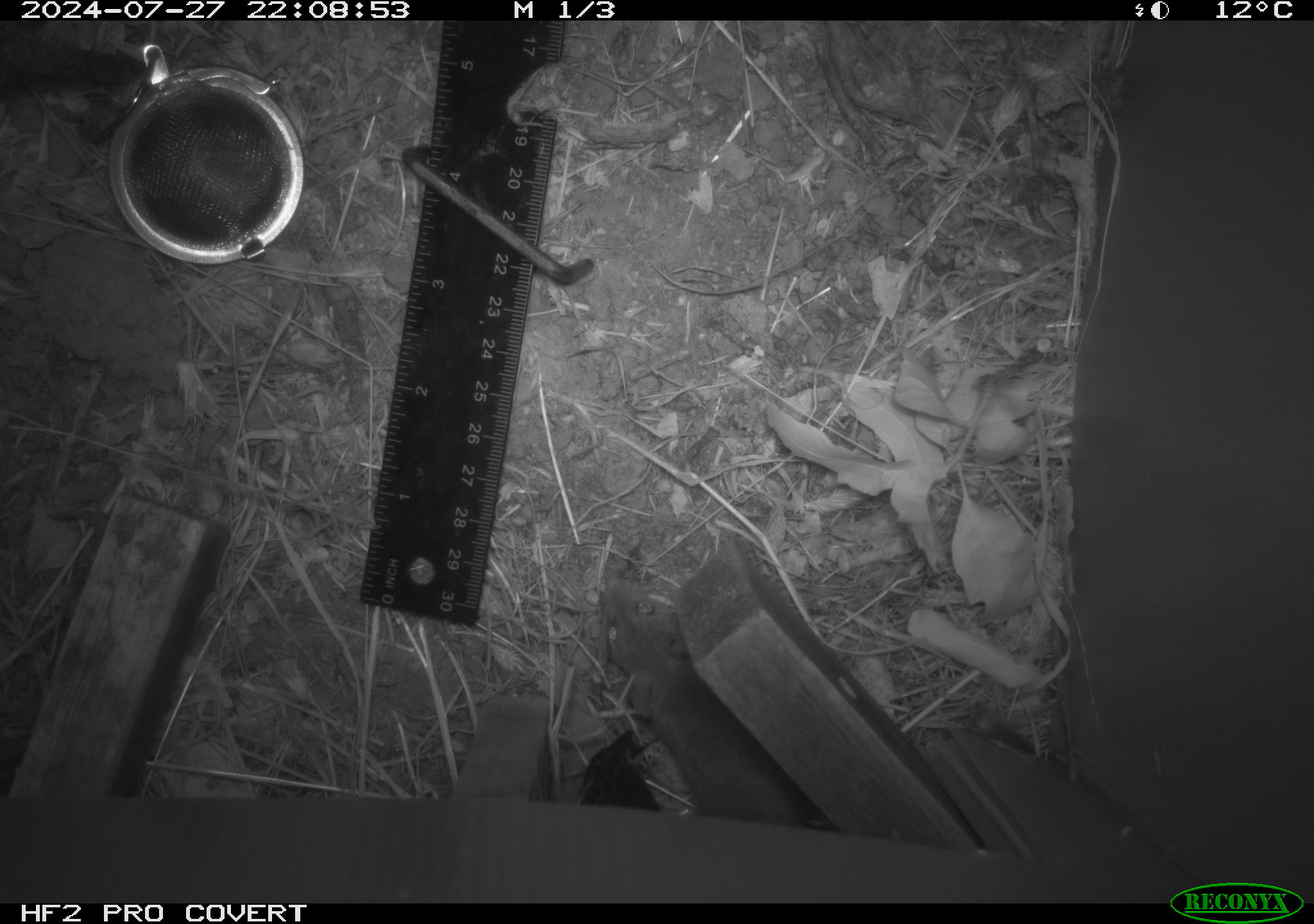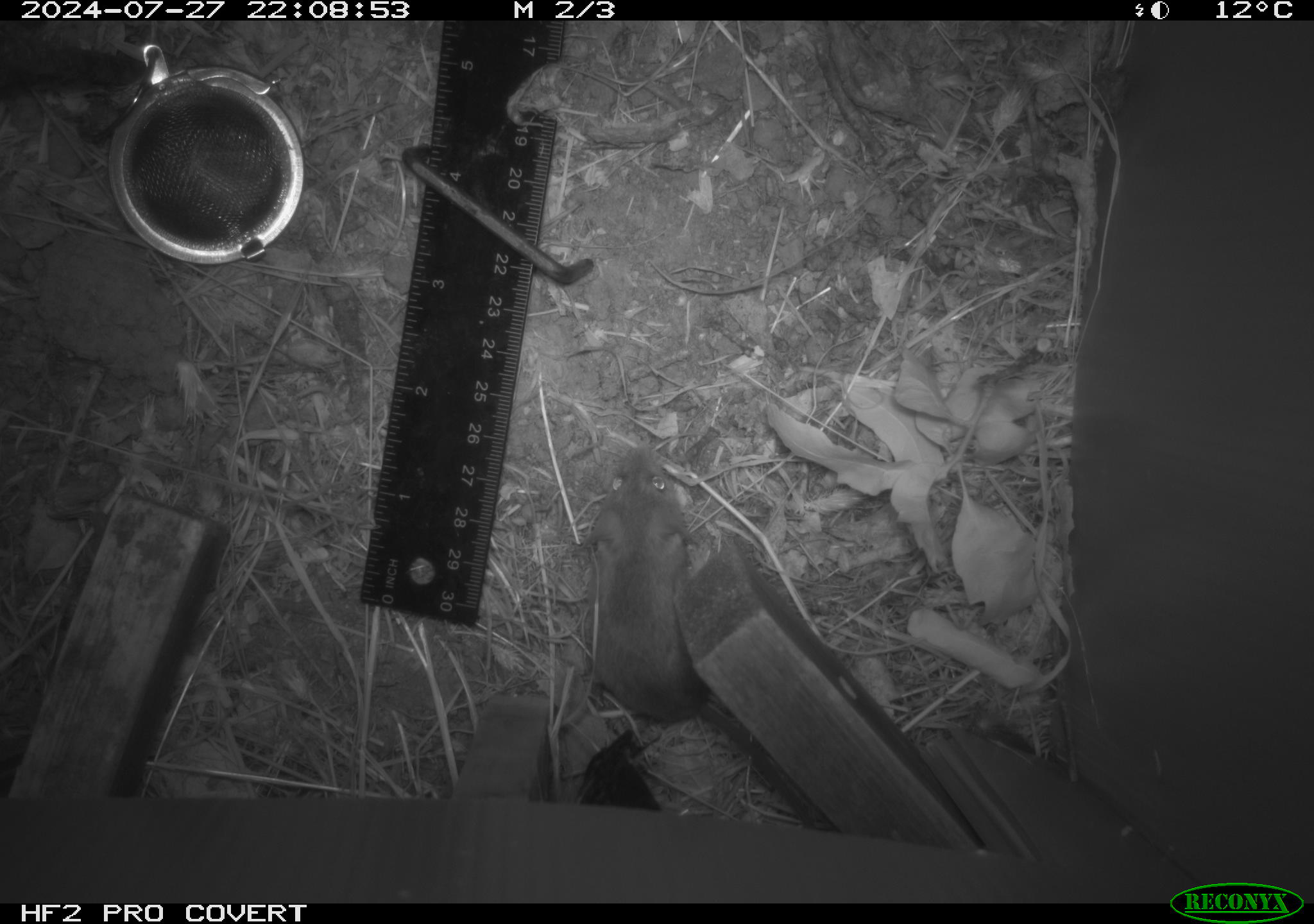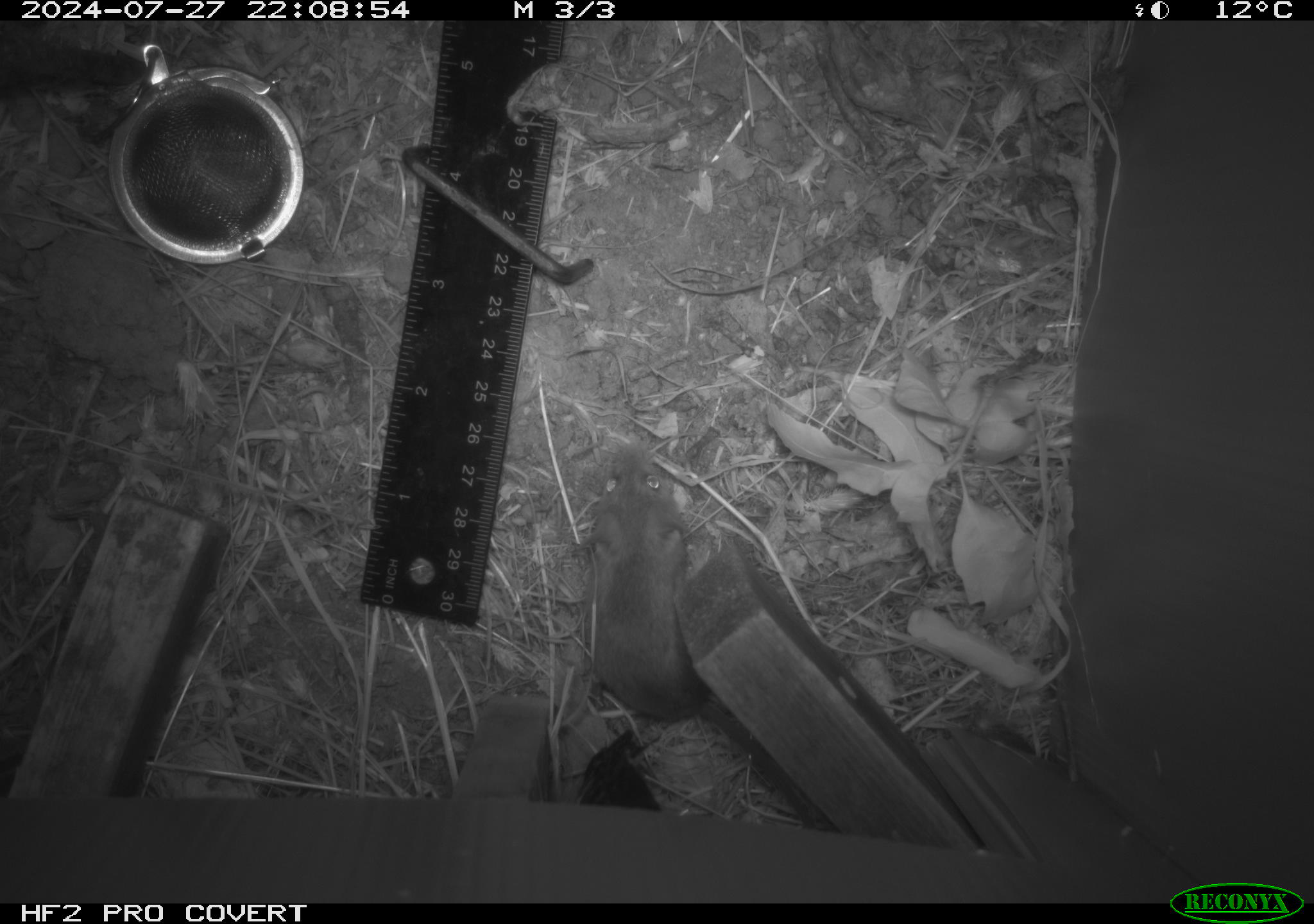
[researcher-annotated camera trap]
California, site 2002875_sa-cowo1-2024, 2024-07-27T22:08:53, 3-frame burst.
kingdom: Animalia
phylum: Chordata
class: Mammalia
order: Rodentia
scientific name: Rodentia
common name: mouse species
Mouse species (Rodentia).